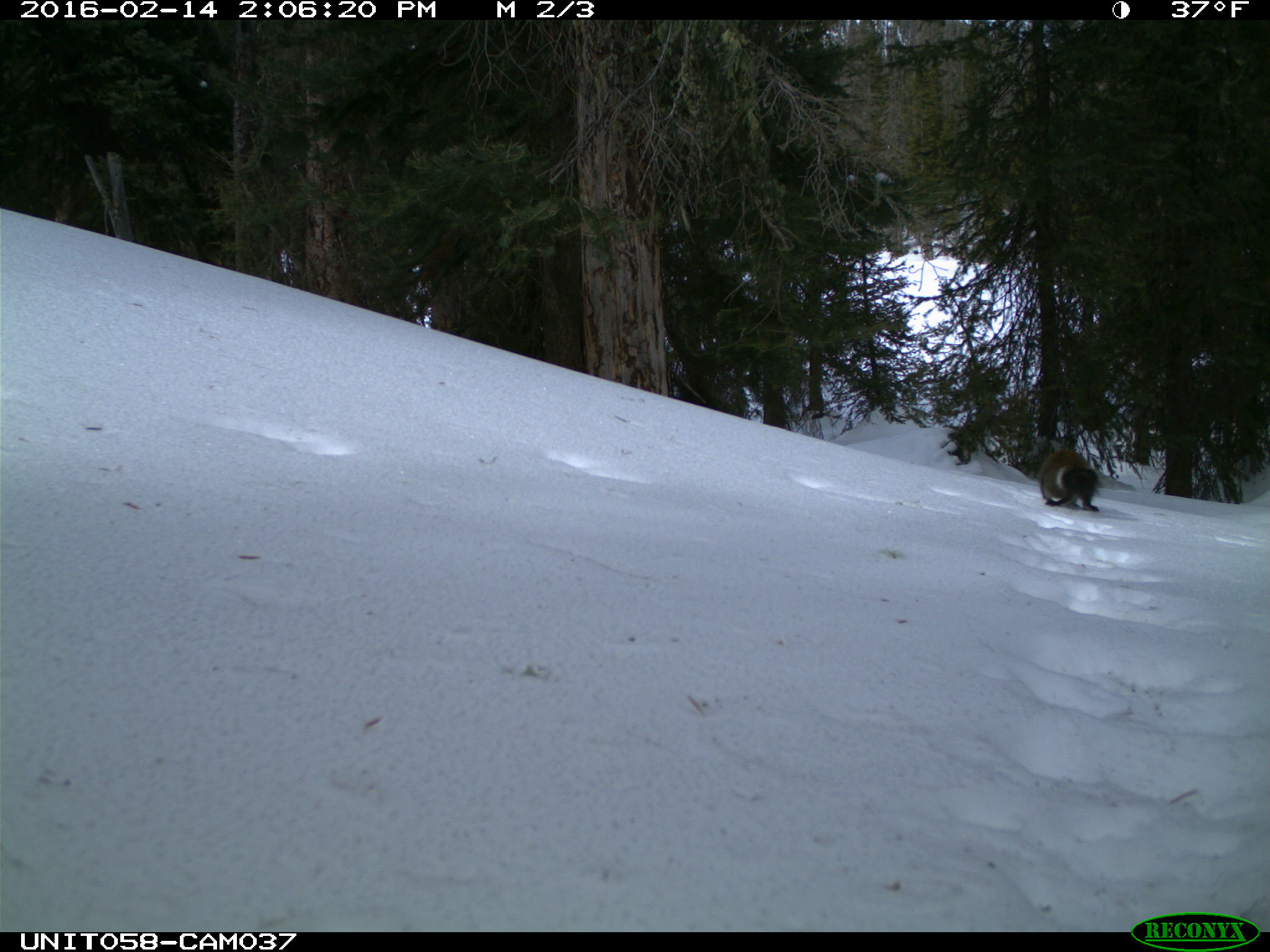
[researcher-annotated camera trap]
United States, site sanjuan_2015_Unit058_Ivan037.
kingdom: Animalia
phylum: Chordata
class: Mammalia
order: Rodentia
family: Sciuridae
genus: Tamiasciurus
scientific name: Tamiasciurus hudsonicus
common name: american red squirrel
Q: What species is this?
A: Tamiasciurus hudsonicus (american red squirrel).